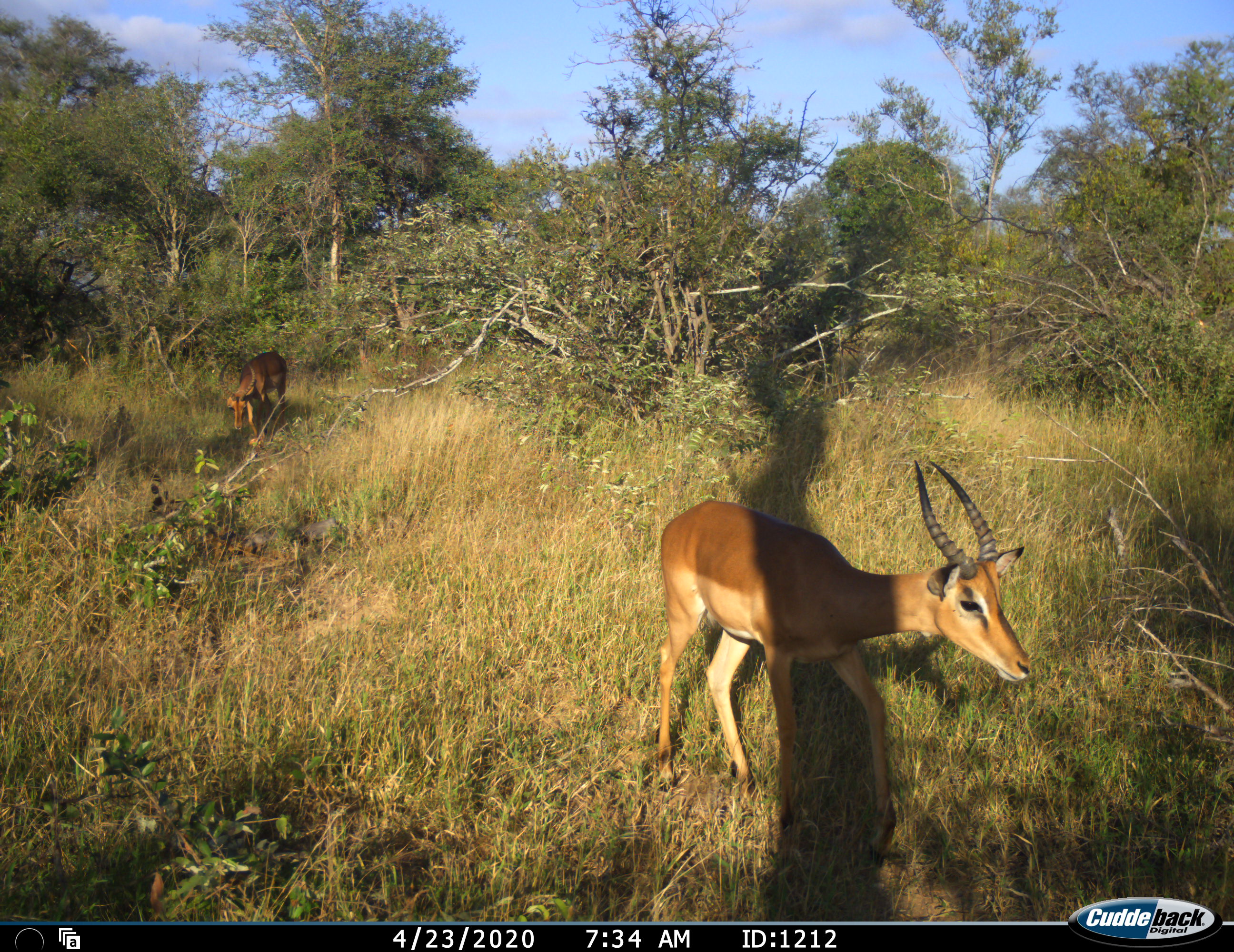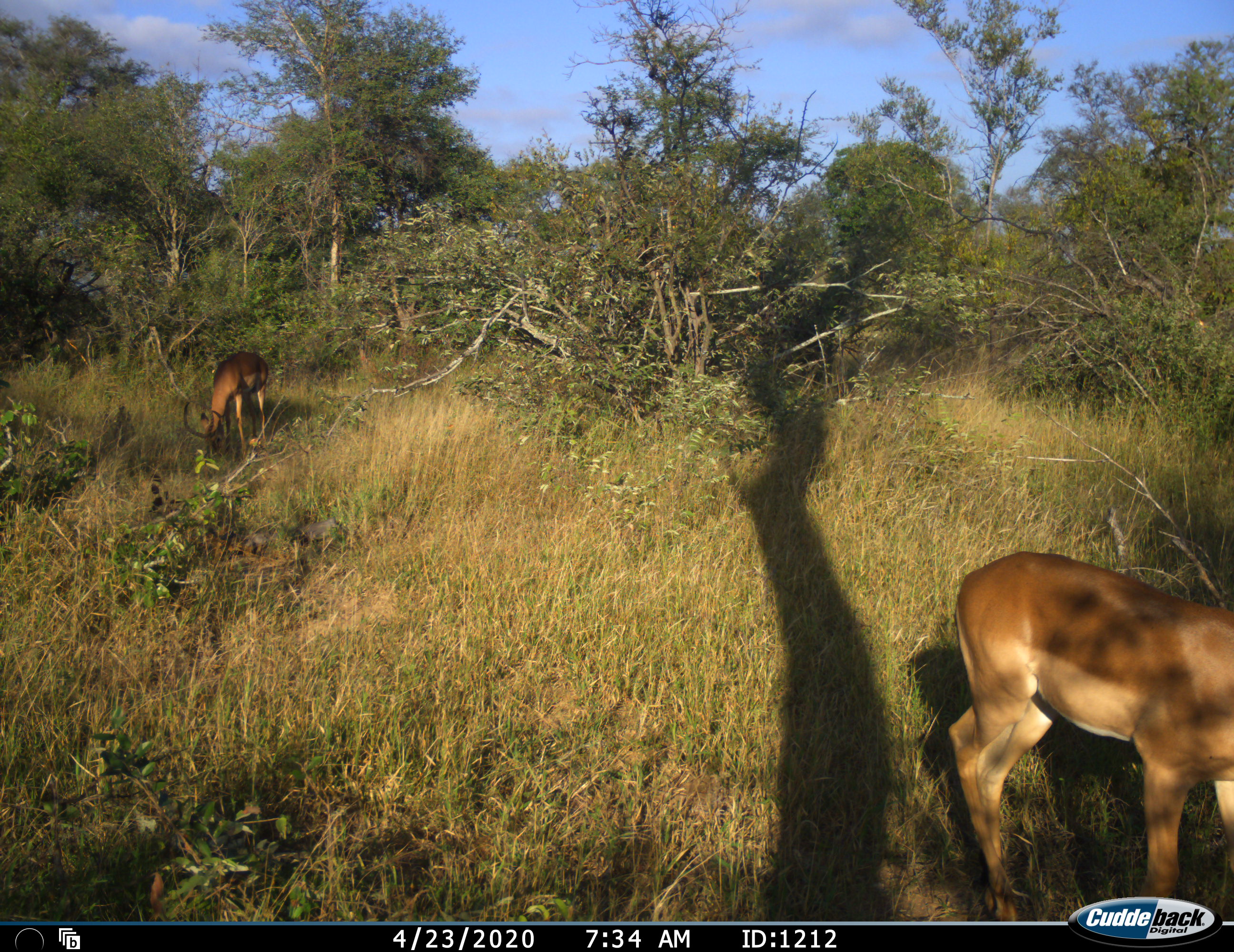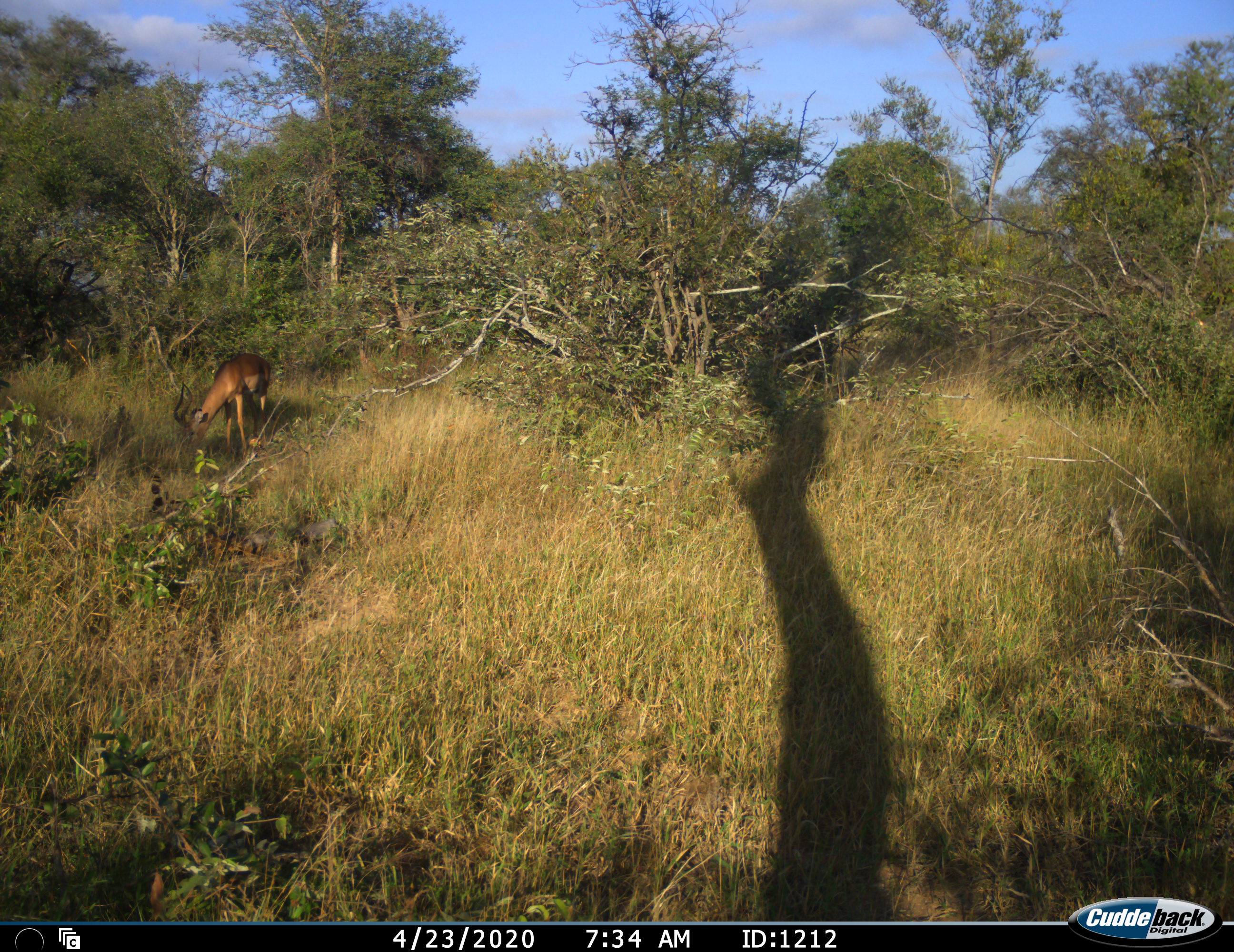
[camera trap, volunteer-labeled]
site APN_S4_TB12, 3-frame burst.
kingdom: Animalia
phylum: Chordata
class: Mammalia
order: Artiodactyla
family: Bovidae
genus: Aepyceros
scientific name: Aepyceros melampus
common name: impala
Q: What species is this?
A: Impala (Aepyceros melampus).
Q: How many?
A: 2.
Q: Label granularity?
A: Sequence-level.